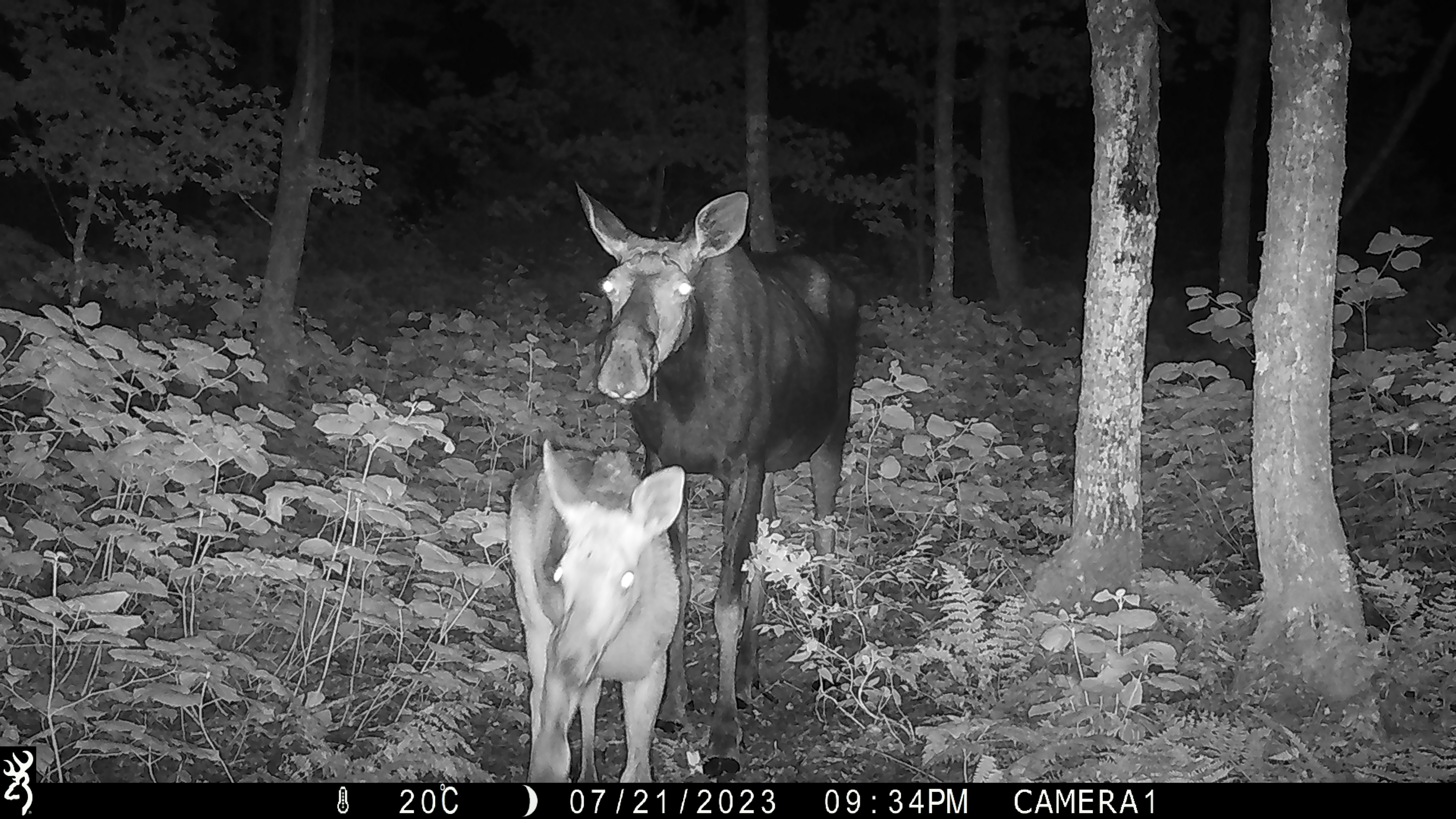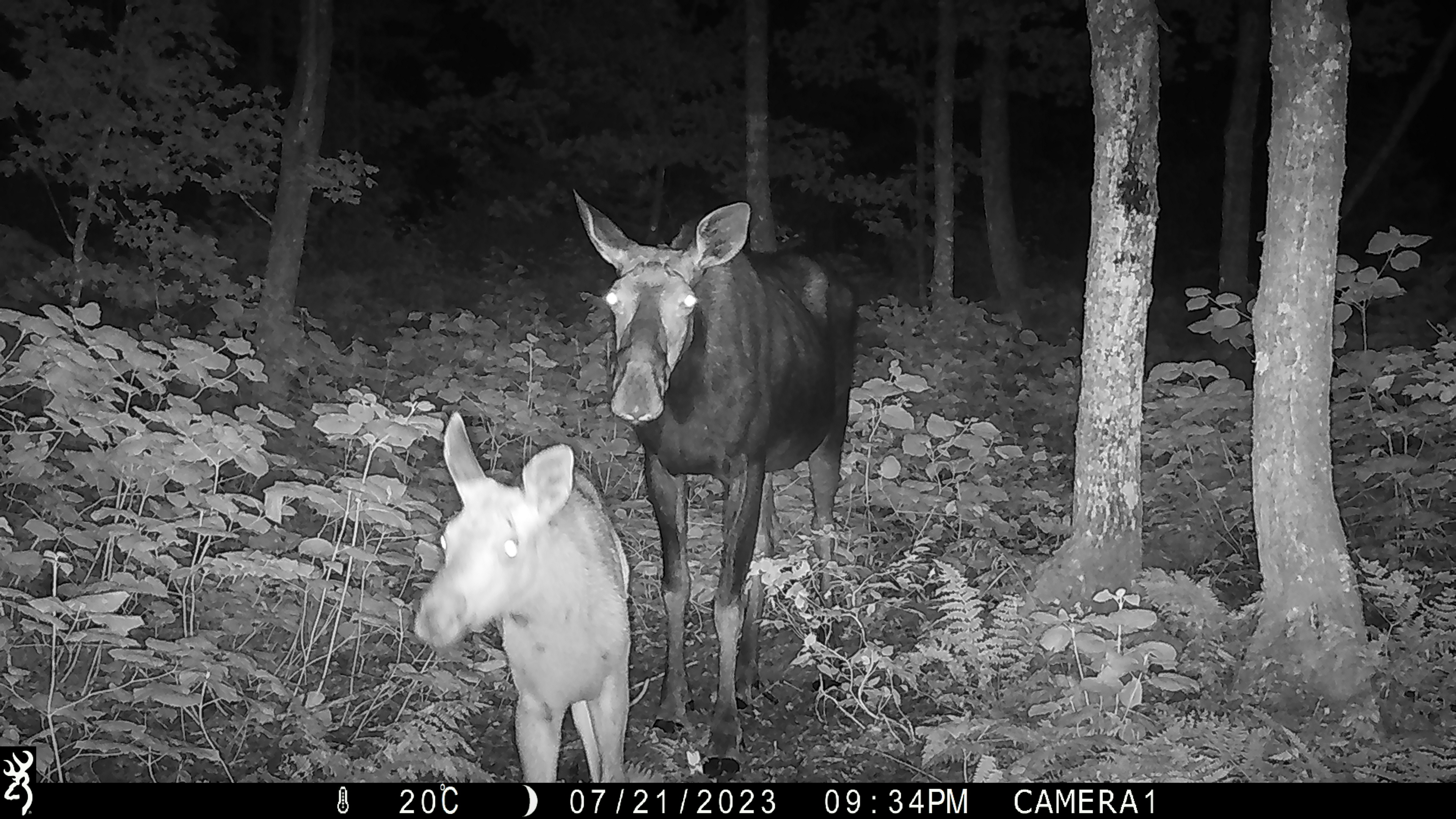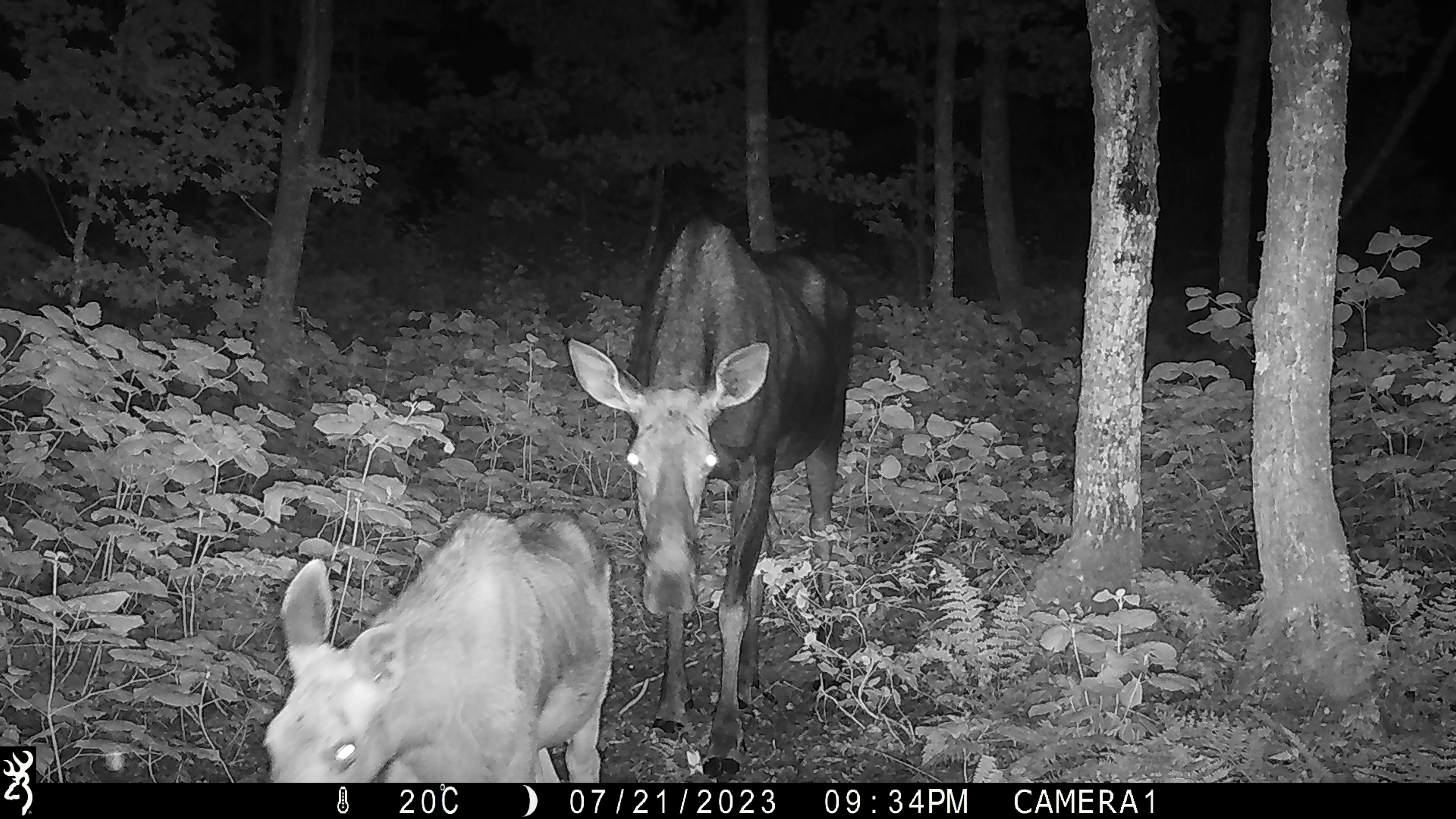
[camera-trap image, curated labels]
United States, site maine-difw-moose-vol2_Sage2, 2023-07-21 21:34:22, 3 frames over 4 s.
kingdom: Animalia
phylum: Chordata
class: Mammalia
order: Artiodactyla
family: Cervidae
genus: Alces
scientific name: Alces alces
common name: moose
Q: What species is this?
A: Moose (Alces alces).